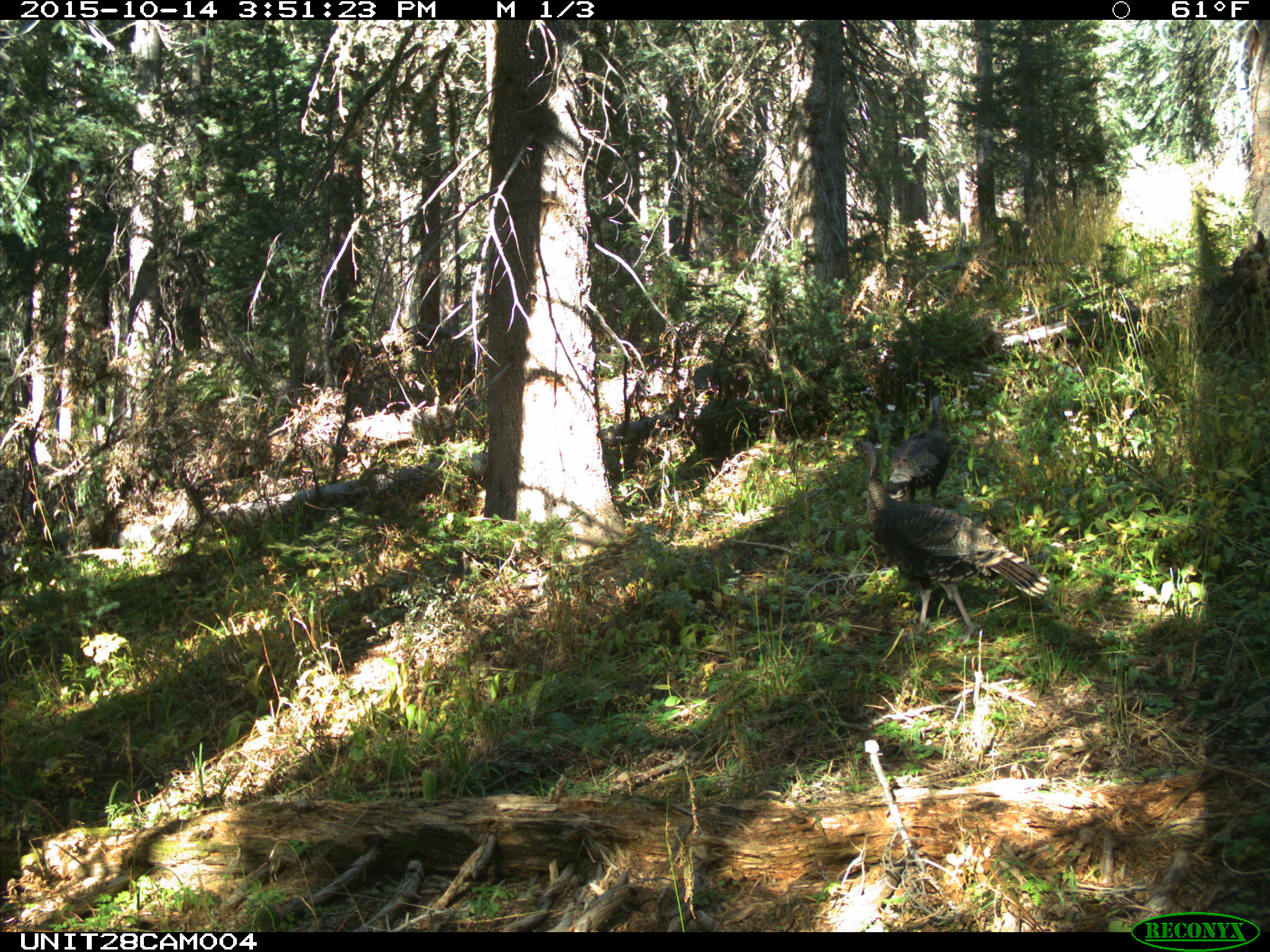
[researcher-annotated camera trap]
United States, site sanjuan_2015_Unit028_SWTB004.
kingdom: Animalia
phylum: Chordata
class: Aves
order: Galliformes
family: Phasianidae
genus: Meleagris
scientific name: Meleagris gallopavo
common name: wild turkey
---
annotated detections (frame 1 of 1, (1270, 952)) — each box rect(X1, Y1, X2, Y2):
animal: rect(850, 441, 1050, 643); rect(884, 393, 952, 500)